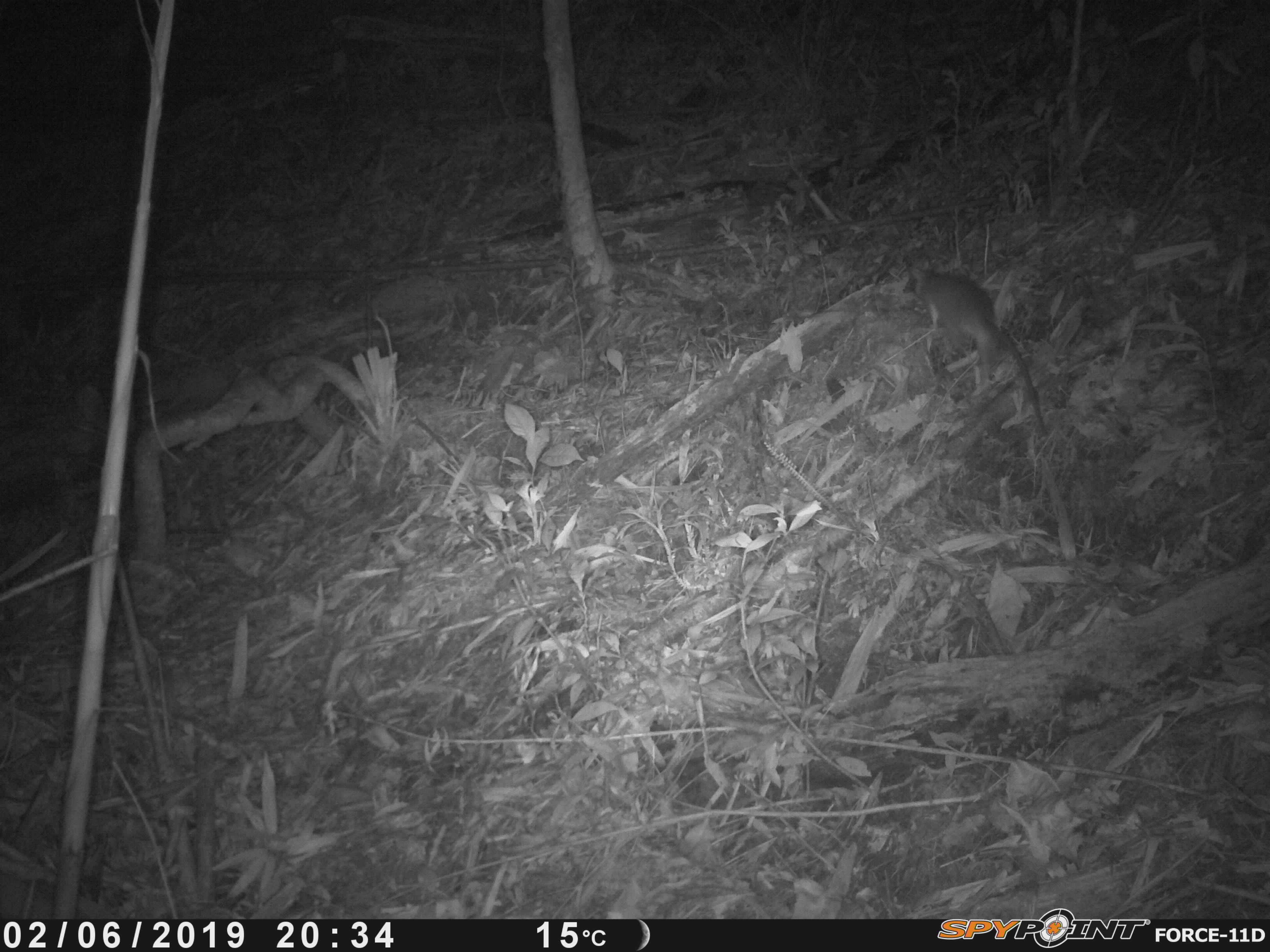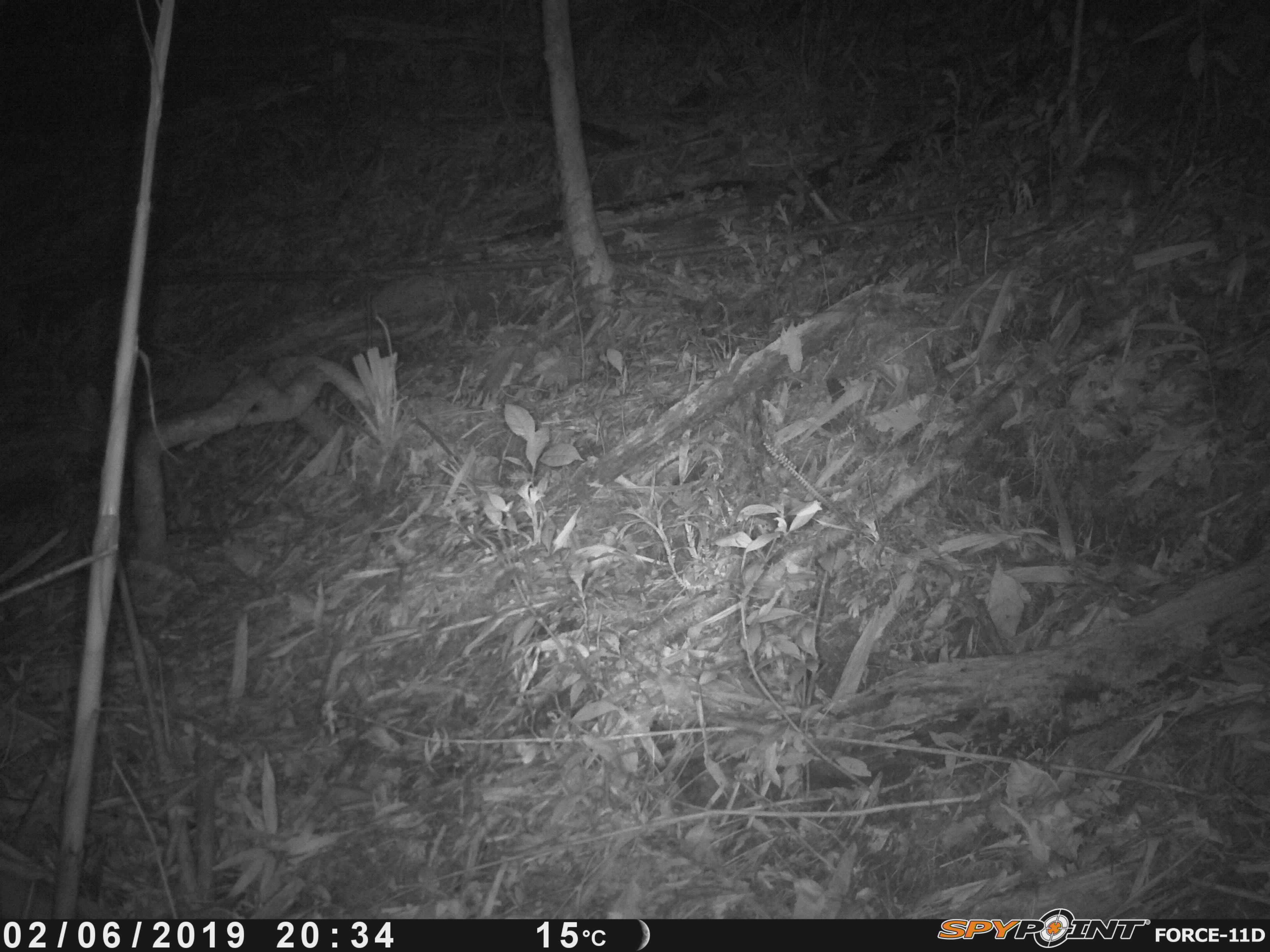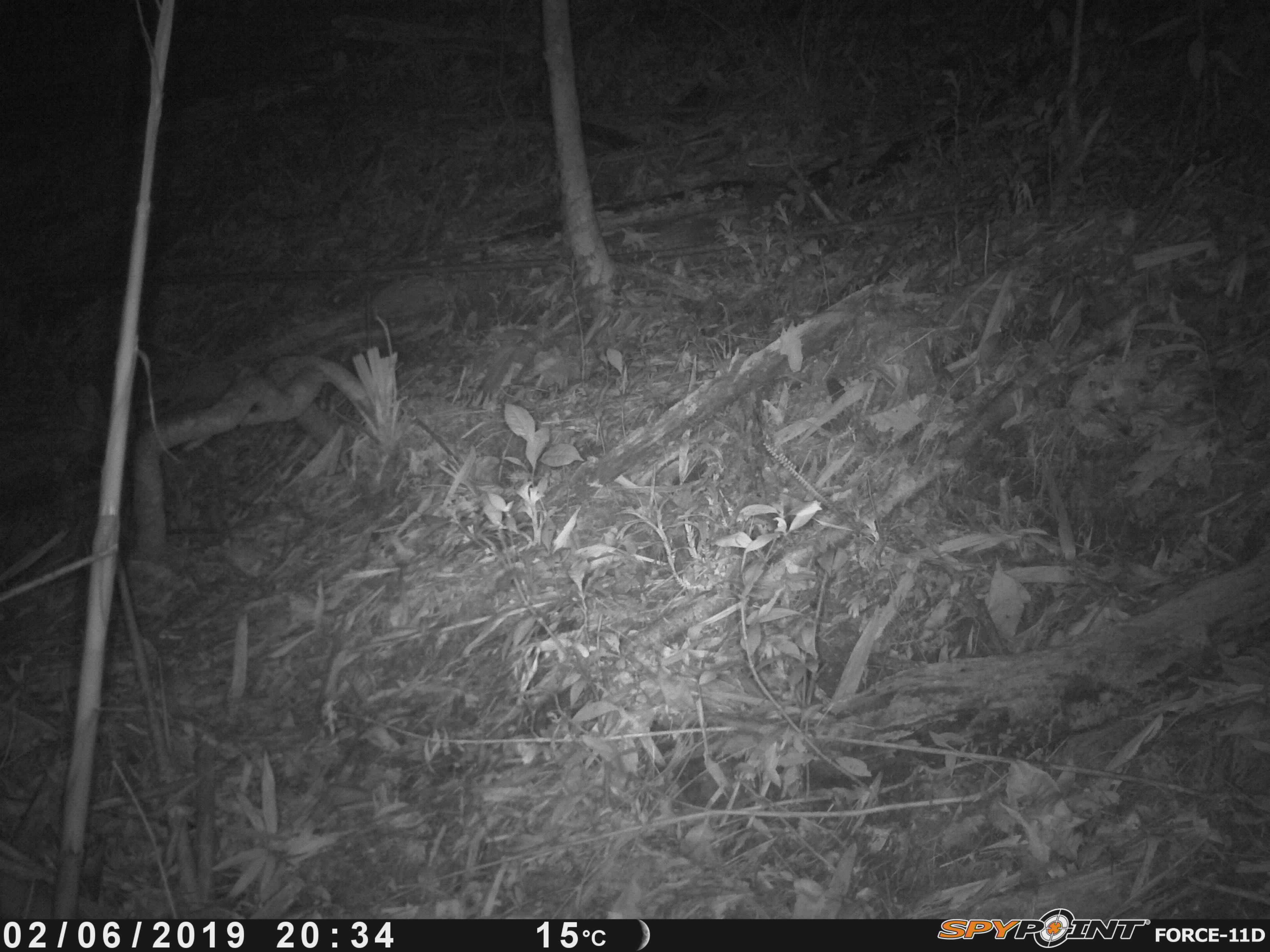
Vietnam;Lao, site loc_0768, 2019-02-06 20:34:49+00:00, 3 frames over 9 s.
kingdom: Animalia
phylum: Chordata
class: Mammalia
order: Rodentia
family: Muridae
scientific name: Muridae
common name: old-world mice and rats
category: unidentified murid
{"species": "unidentified murid (old-world mice and rats) (Muridae)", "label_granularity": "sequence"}